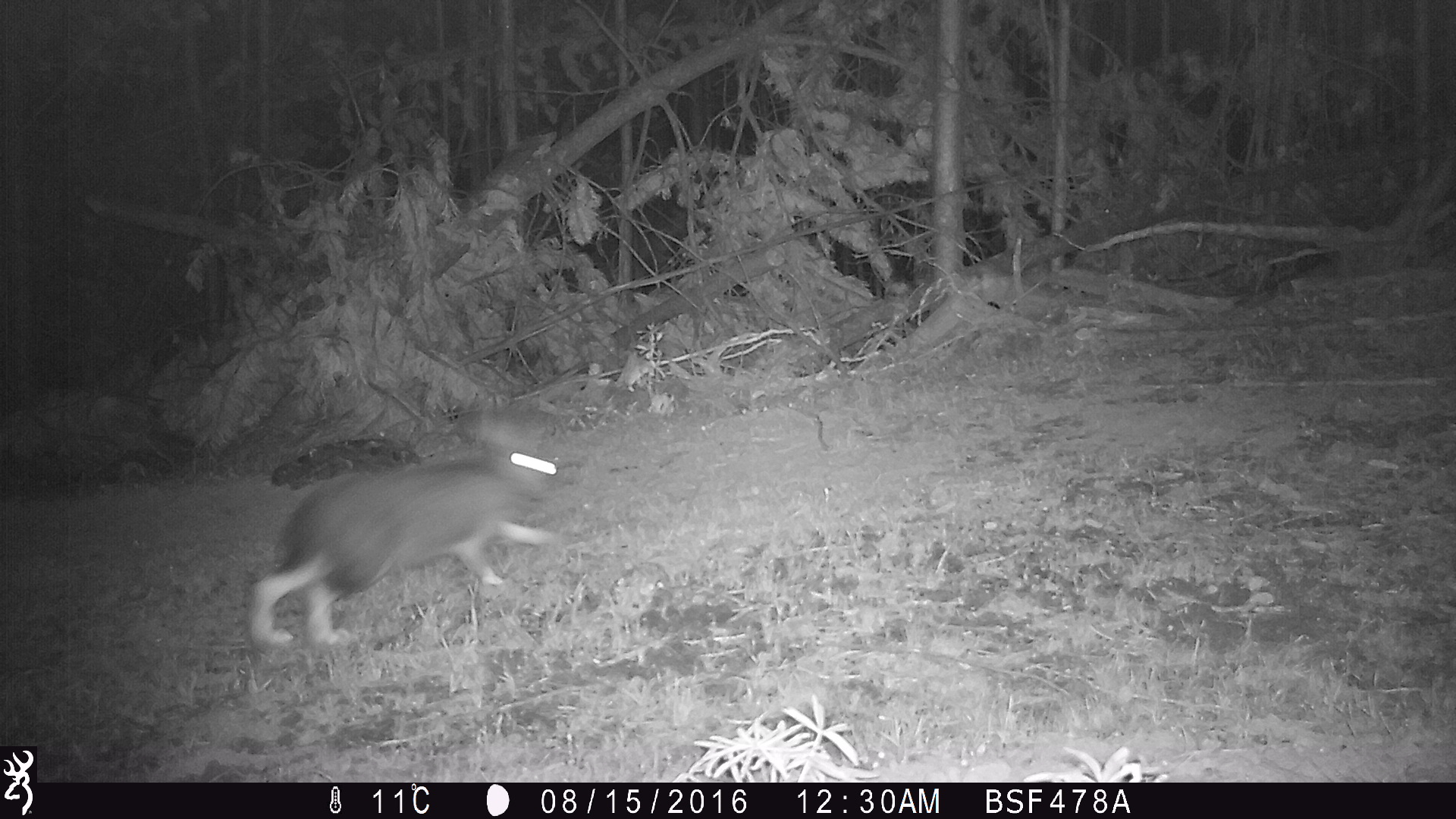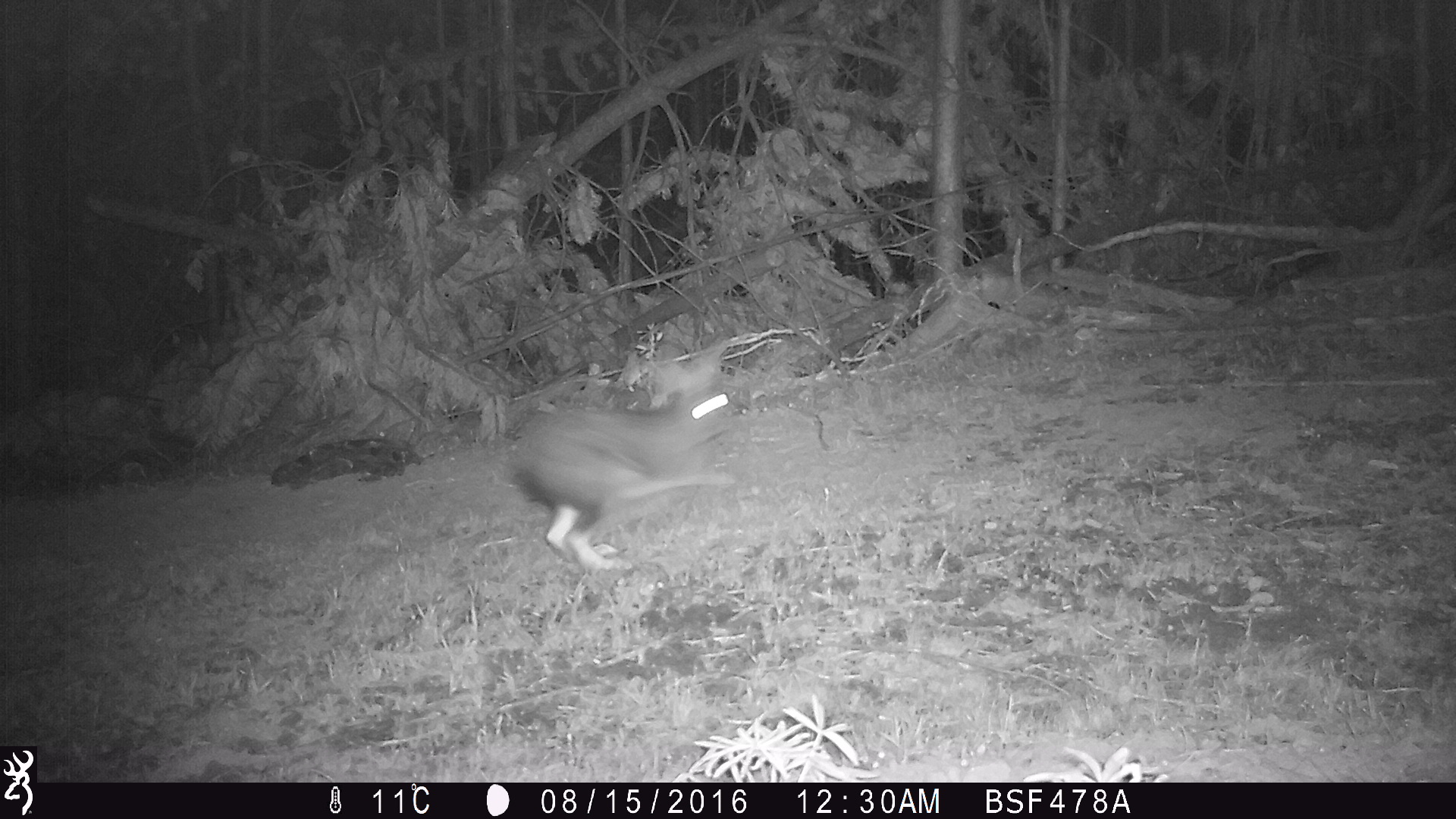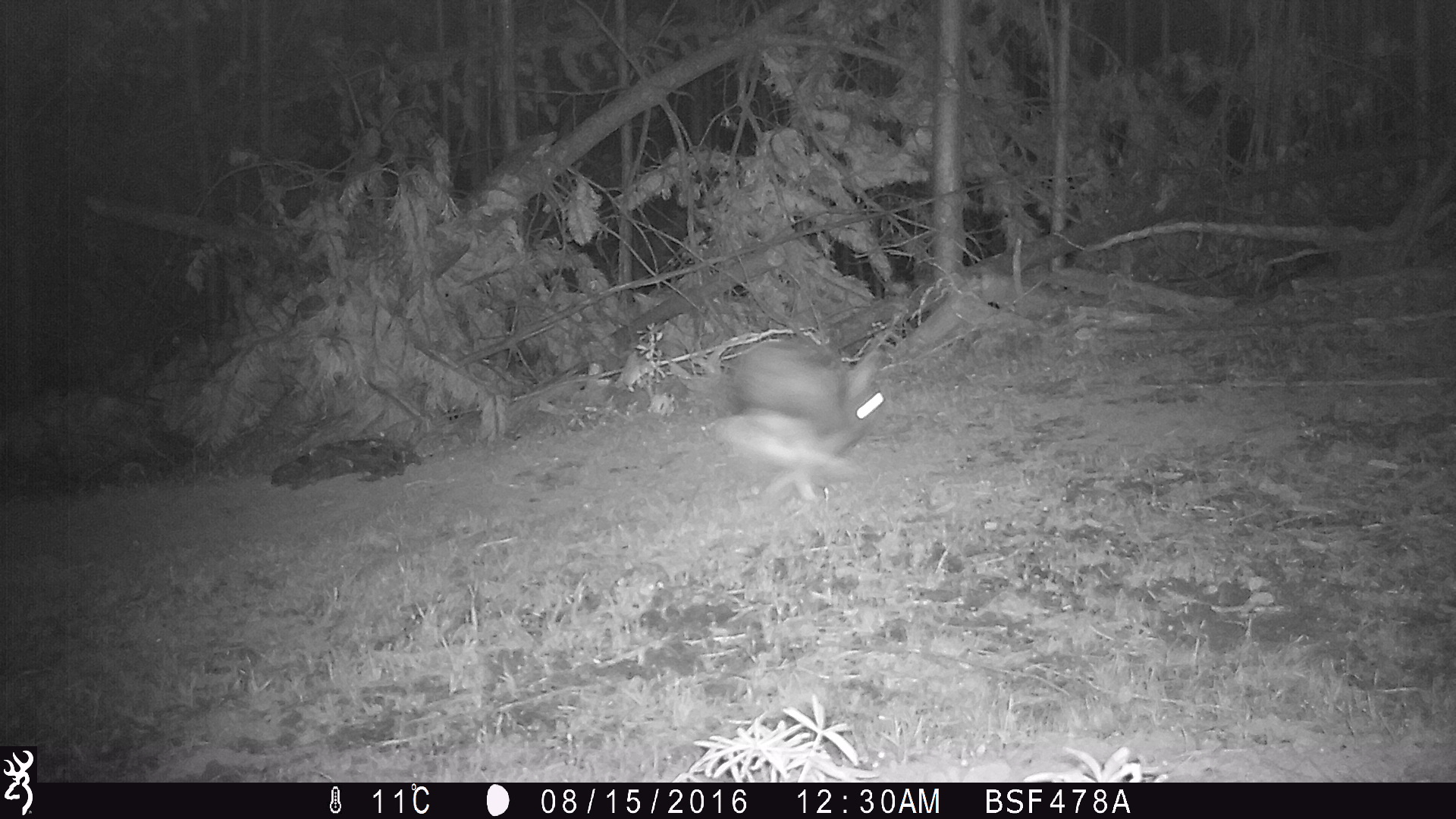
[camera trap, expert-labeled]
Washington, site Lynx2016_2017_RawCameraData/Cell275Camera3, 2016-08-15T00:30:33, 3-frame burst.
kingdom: Animalia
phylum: Chordata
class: Mammalia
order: Lagomorpha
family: Leporidae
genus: Lepus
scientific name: Lepus americanus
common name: snowshoe hare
Lepus americanus (snowshoe hare). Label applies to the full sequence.